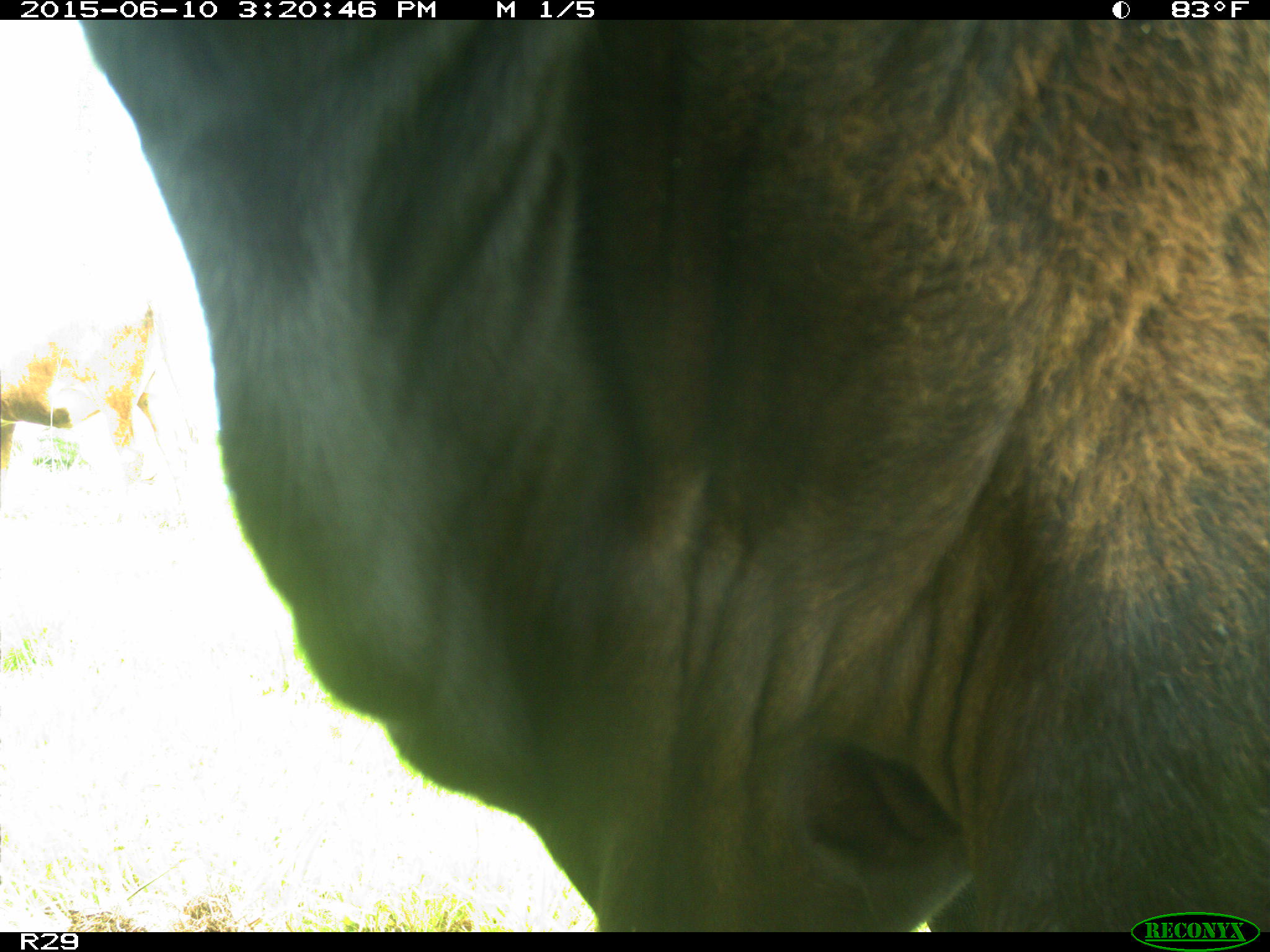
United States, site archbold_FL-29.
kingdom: Animalia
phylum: Chordata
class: Mammalia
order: Artiodactyla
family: Bovidae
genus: Bos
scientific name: Bos taurus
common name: domestic cow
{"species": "Bos taurus (domestic cow)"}